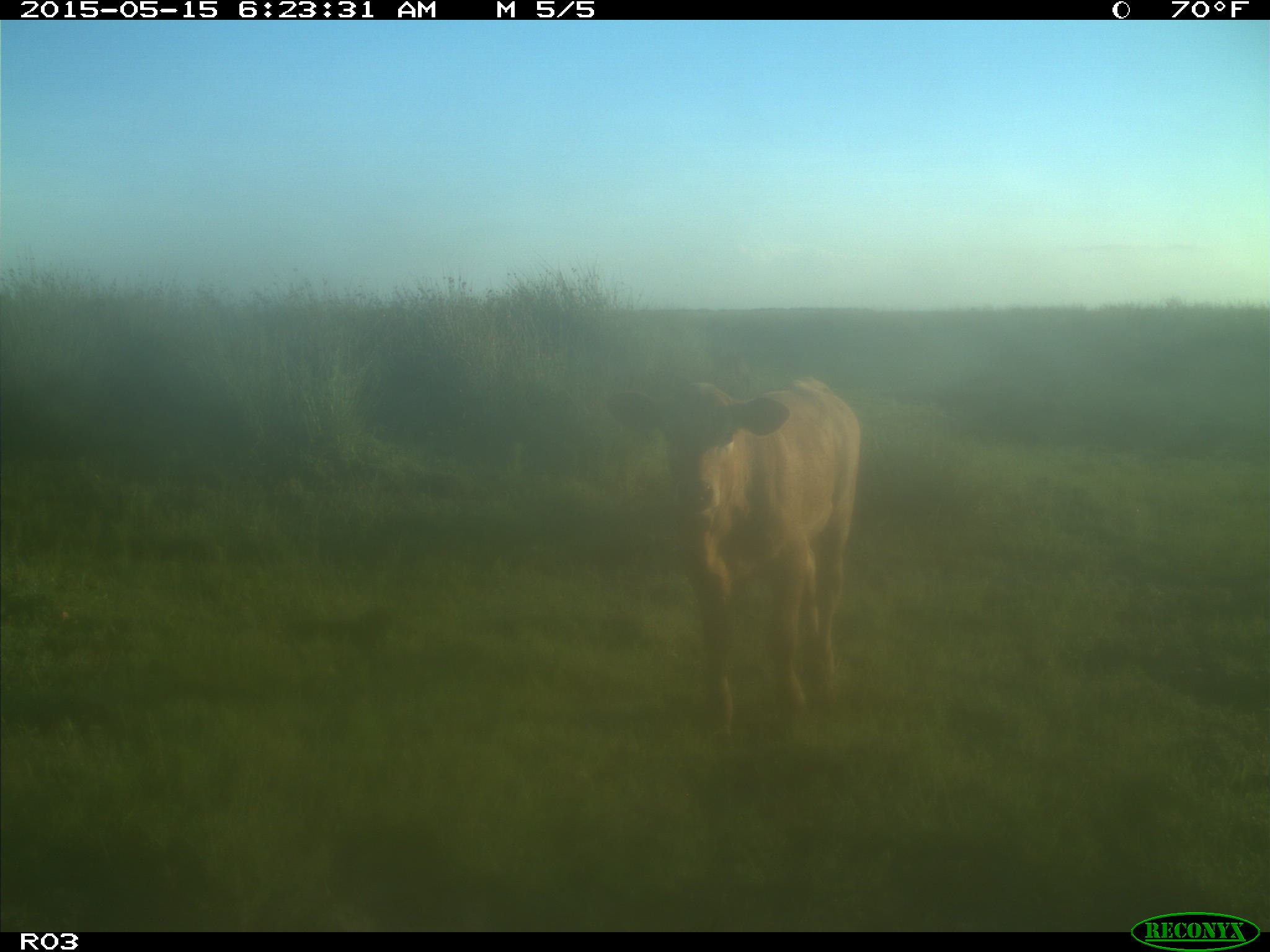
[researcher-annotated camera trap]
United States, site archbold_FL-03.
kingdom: Animalia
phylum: Chordata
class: Mammalia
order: Artiodactyla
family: Bovidae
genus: Bos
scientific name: Bos taurus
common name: domestic cow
Bos taurus (domestic cow).